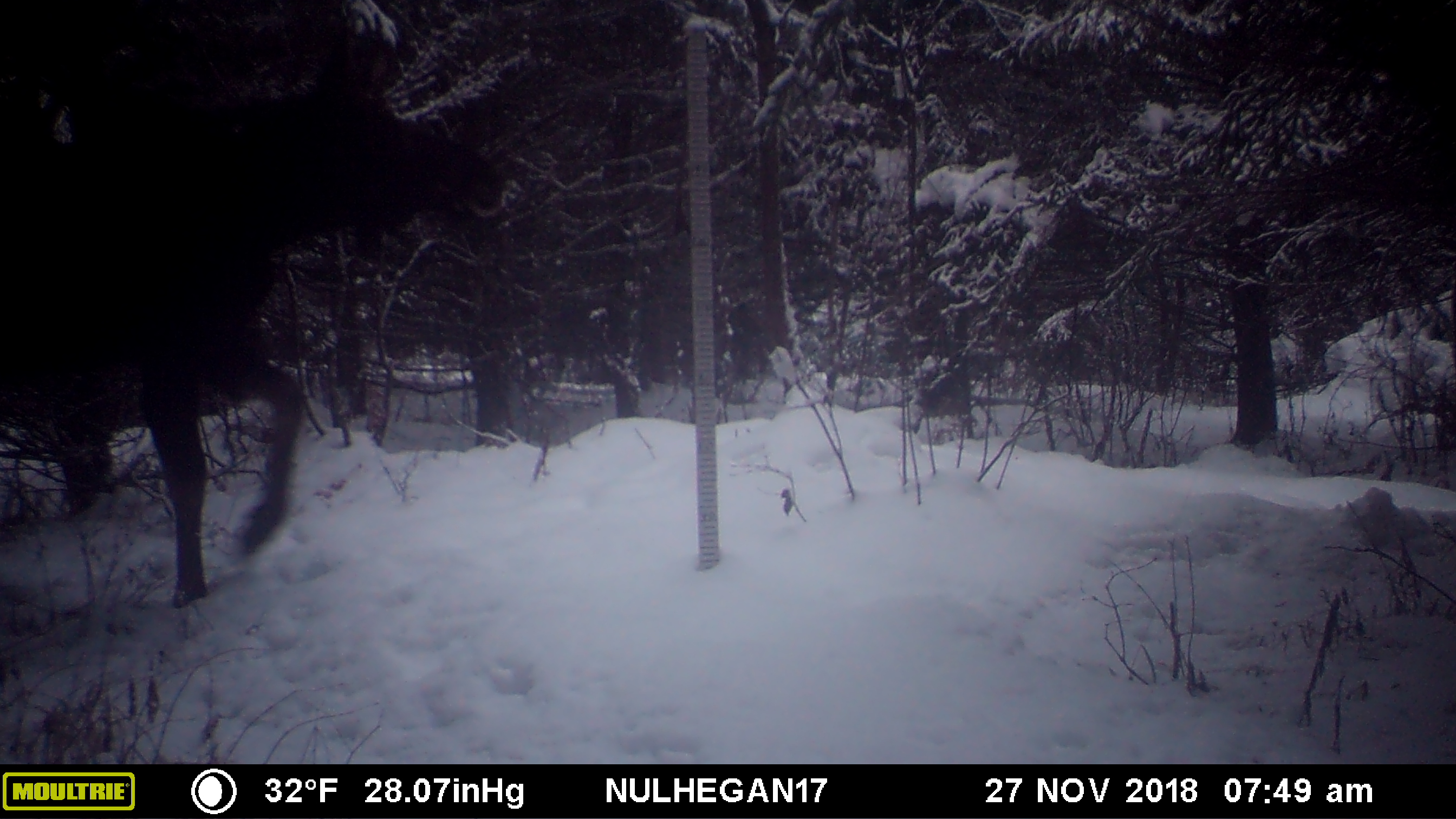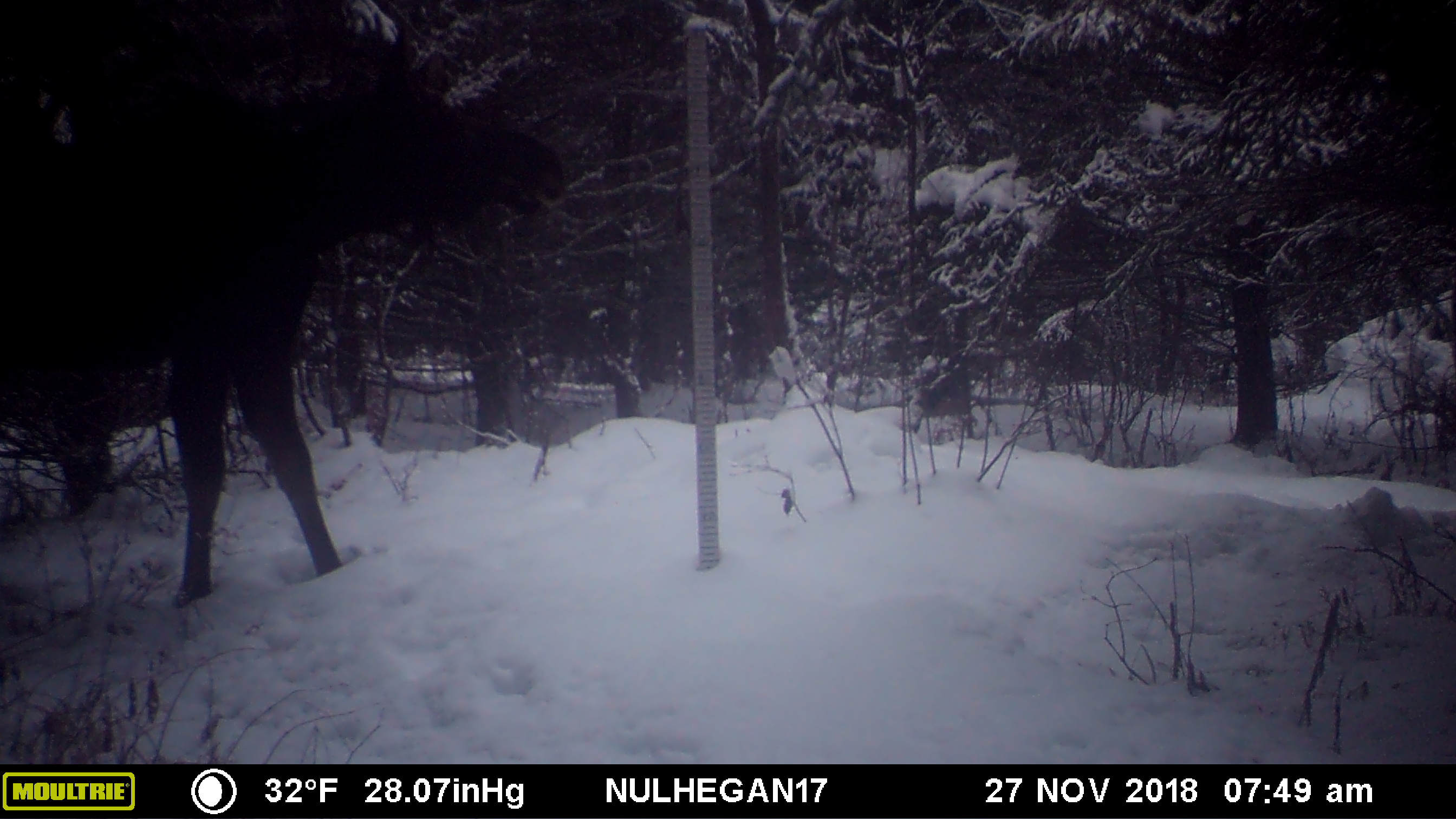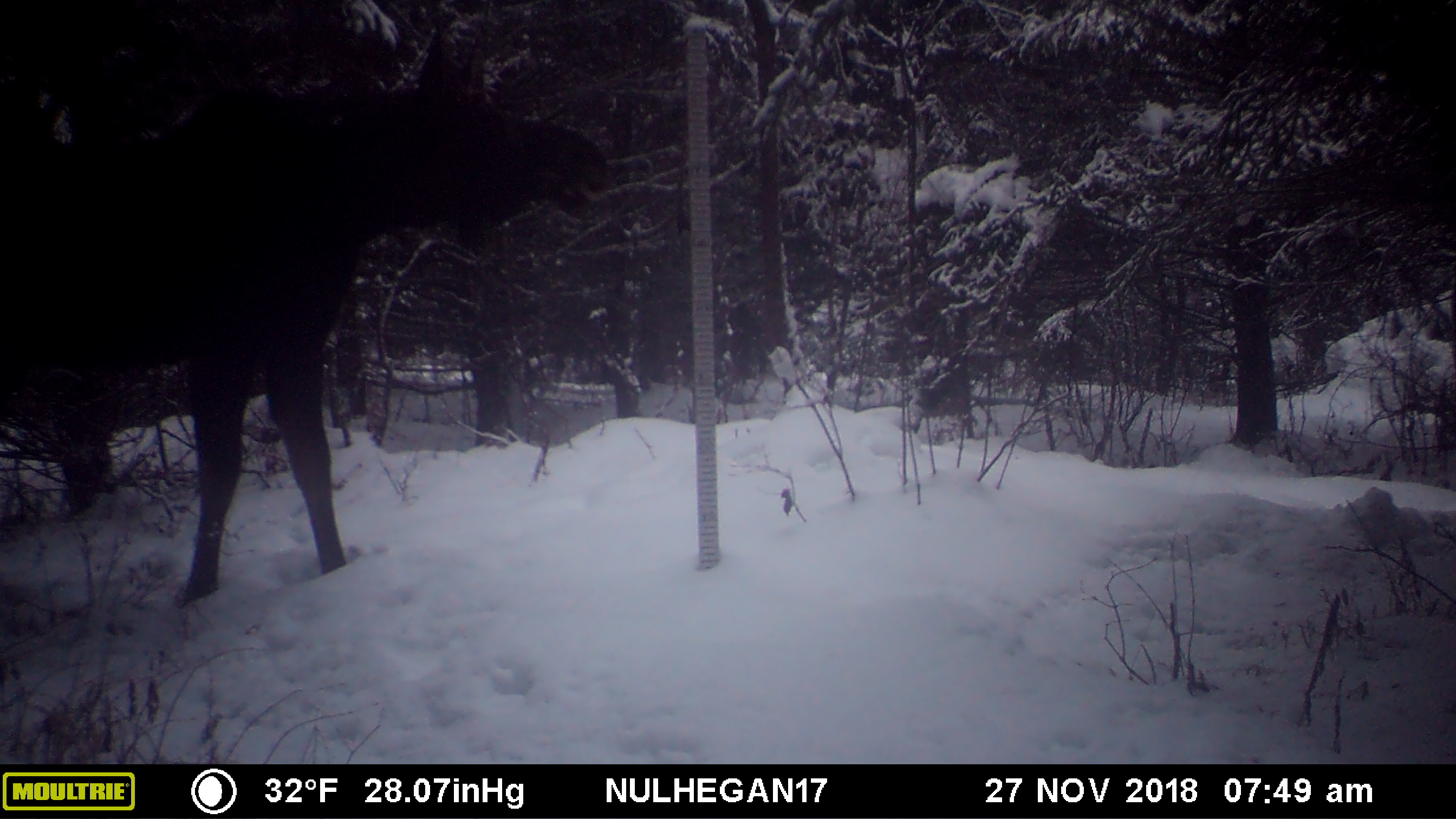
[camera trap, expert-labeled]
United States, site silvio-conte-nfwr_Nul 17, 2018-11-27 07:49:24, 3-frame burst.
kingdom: Animalia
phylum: Chordata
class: Mammalia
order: Artiodactyla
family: Cervidae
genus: Alces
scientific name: Alces alces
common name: moose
Moose (Alces alces).